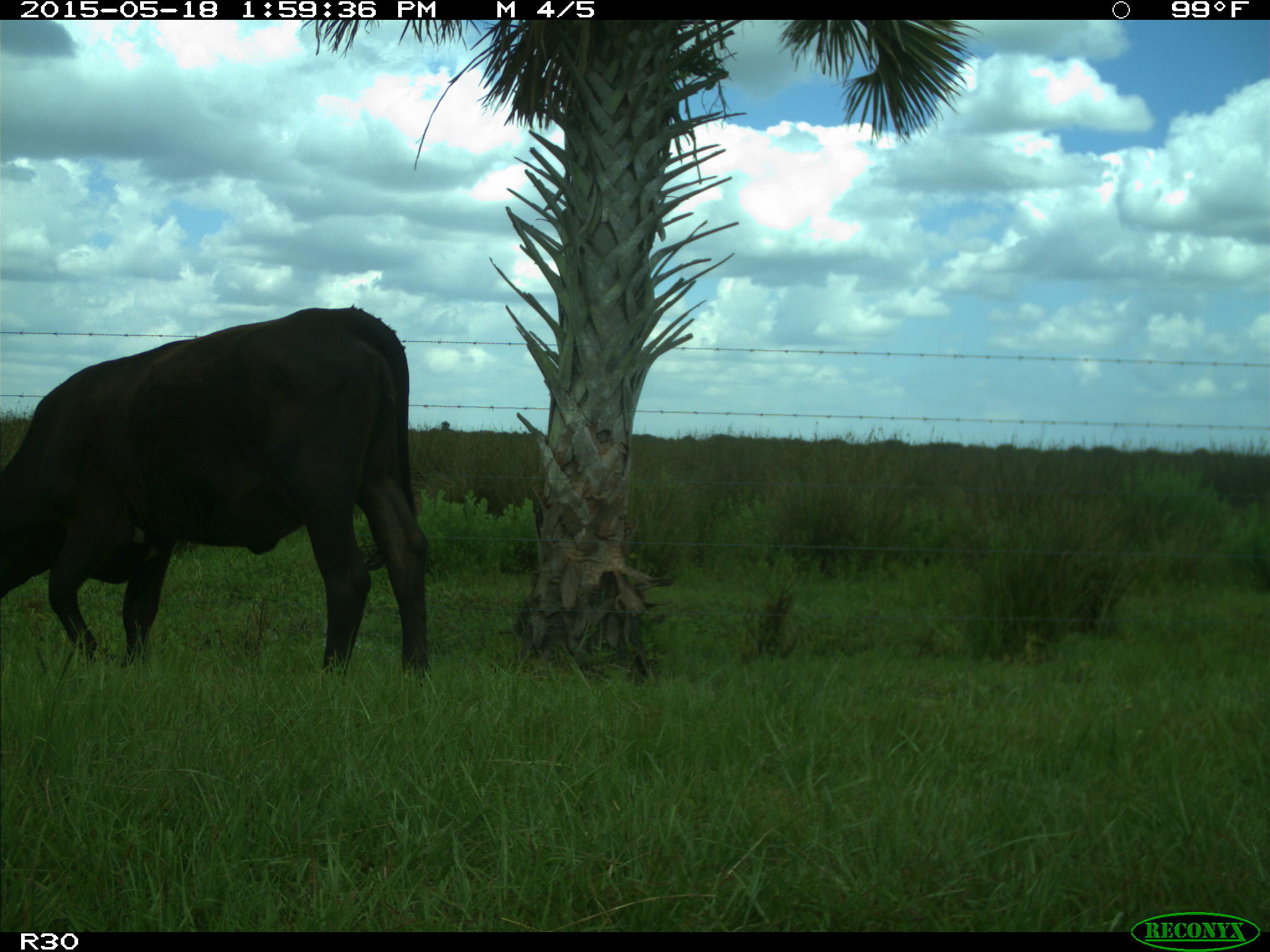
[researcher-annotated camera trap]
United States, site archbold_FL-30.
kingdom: Animalia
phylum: Chordata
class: Mammalia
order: Artiodactyla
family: Bovidae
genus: Bos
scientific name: Bos taurus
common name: domestic cow